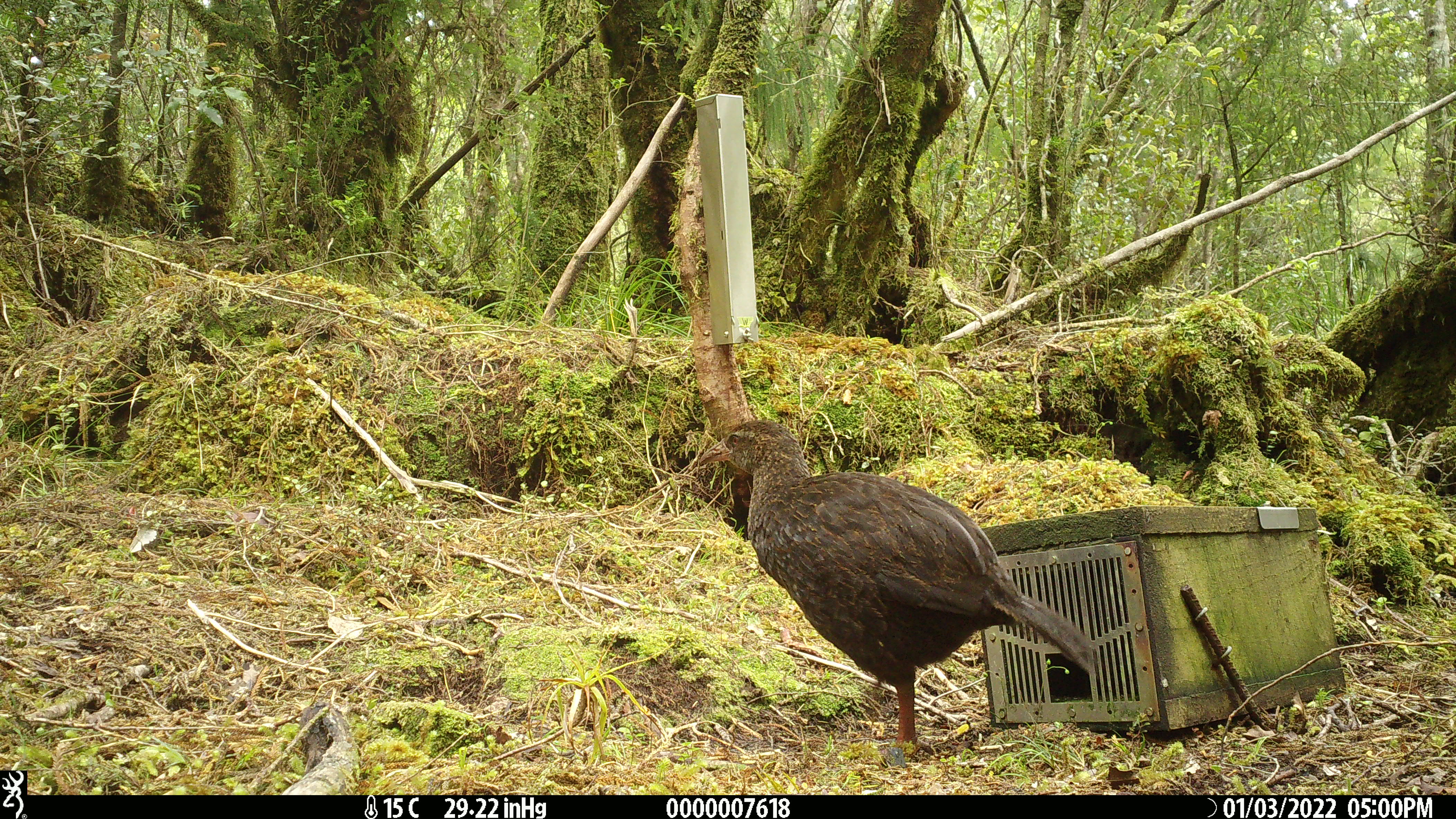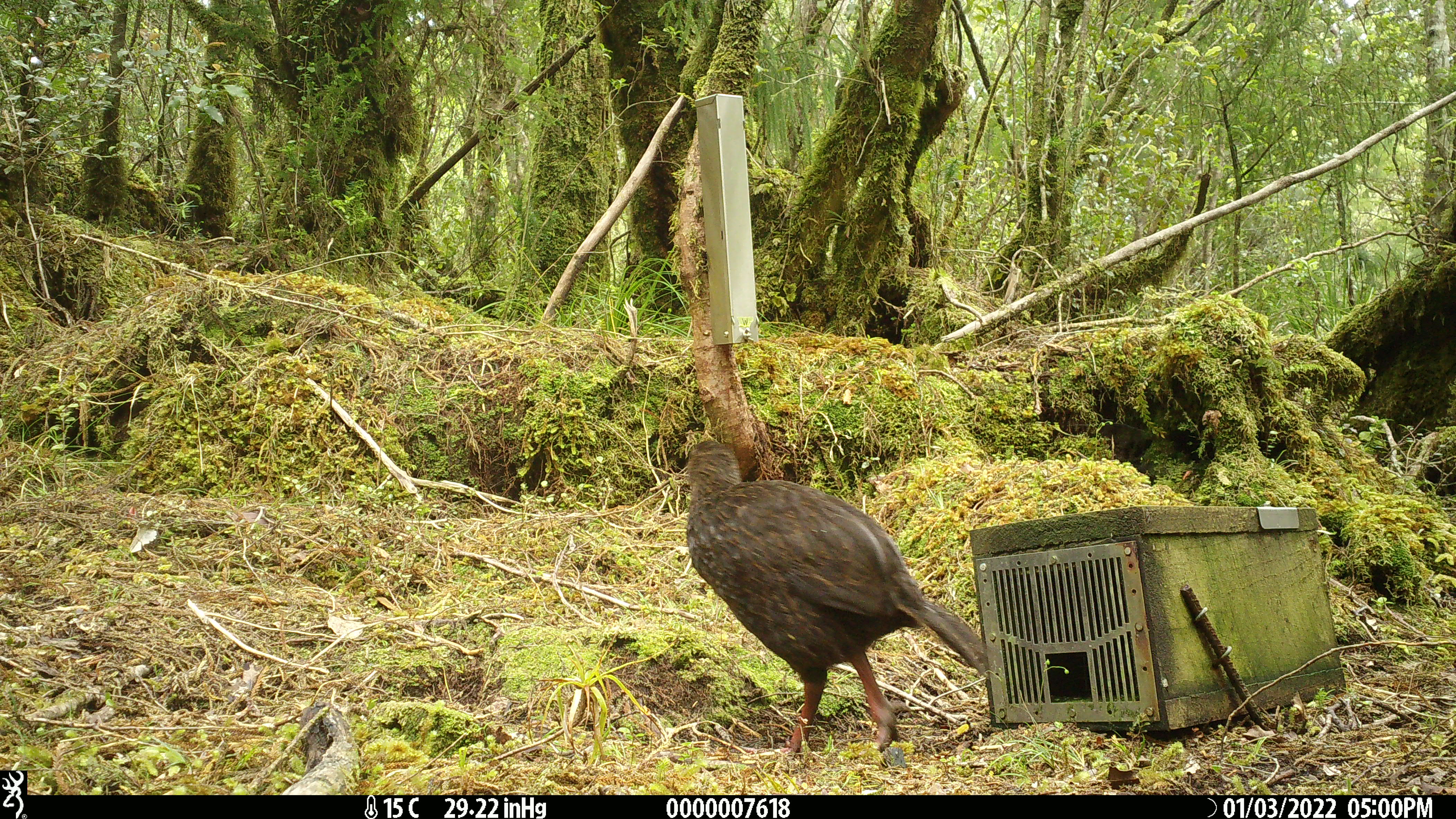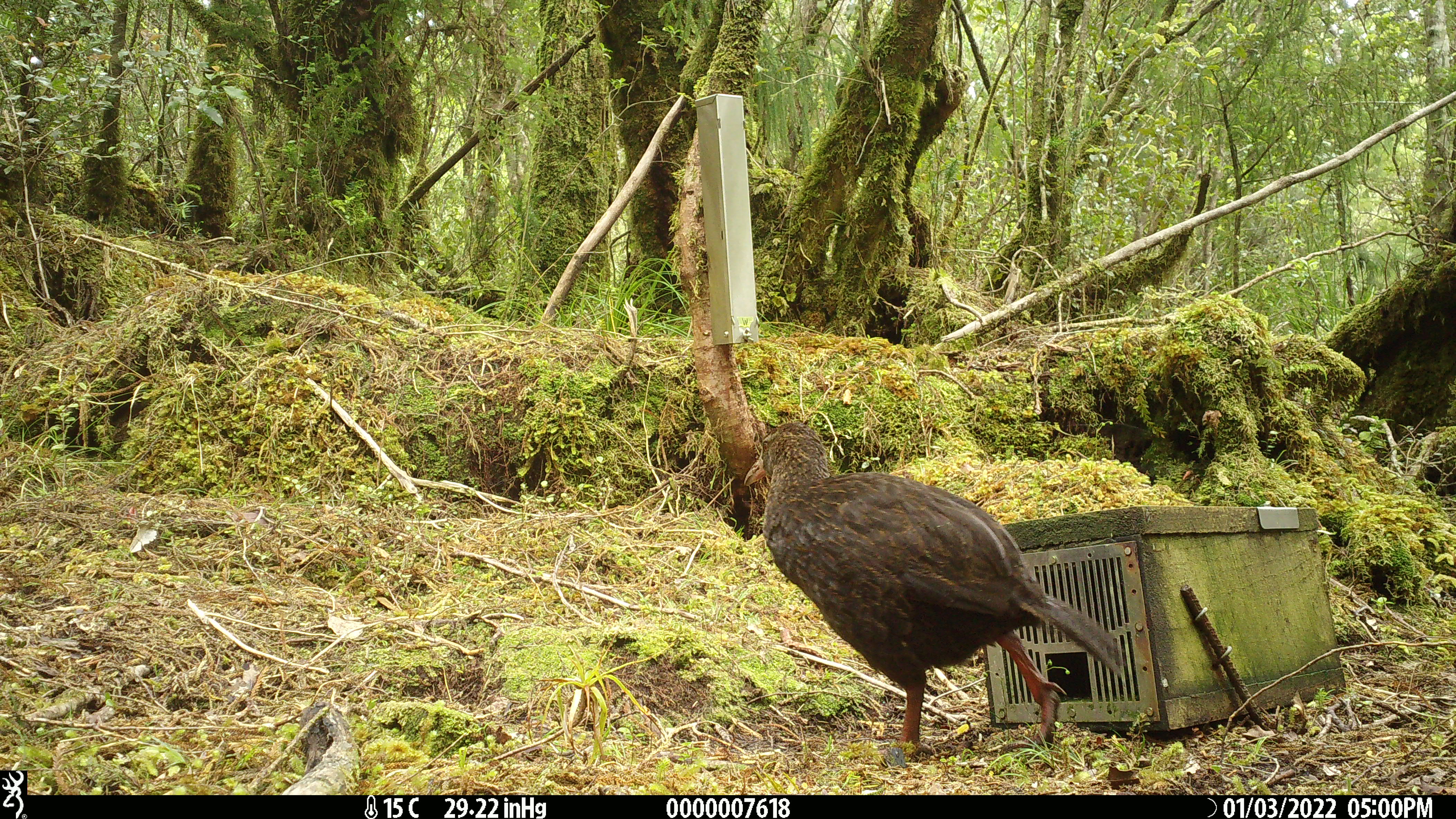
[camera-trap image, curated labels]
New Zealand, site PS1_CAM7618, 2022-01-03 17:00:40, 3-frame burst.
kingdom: Animalia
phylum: Chordata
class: Aves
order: Gruiformes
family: Rallidae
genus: Gallirallus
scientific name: Gallirallus australis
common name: weka